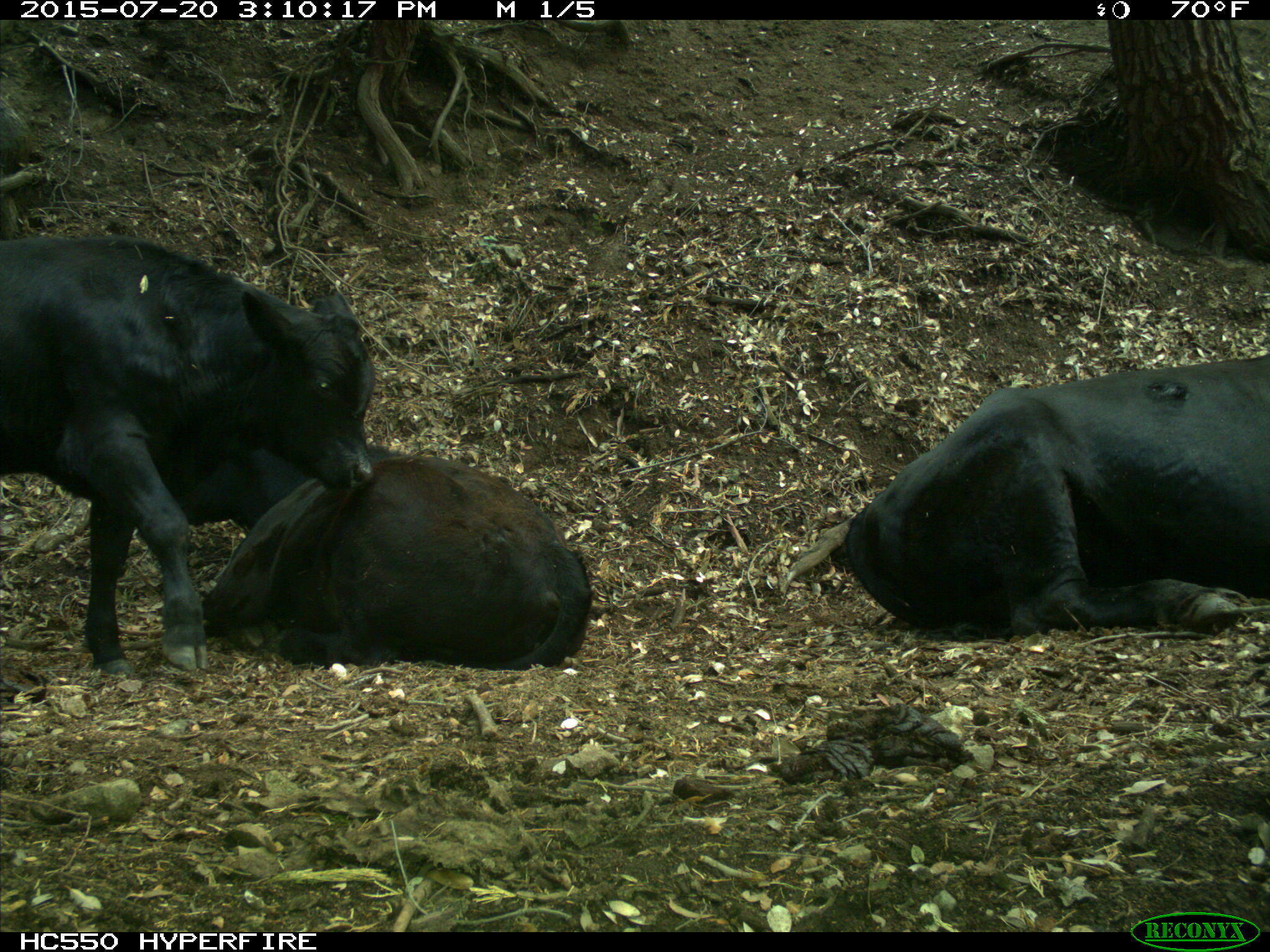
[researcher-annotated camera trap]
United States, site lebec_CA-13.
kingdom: Animalia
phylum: Chordata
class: Mammalia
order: Artiodactyla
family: Bovidae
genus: Bos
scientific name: Bos taurus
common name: domestic cow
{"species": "Bos taurus (domestic cow)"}